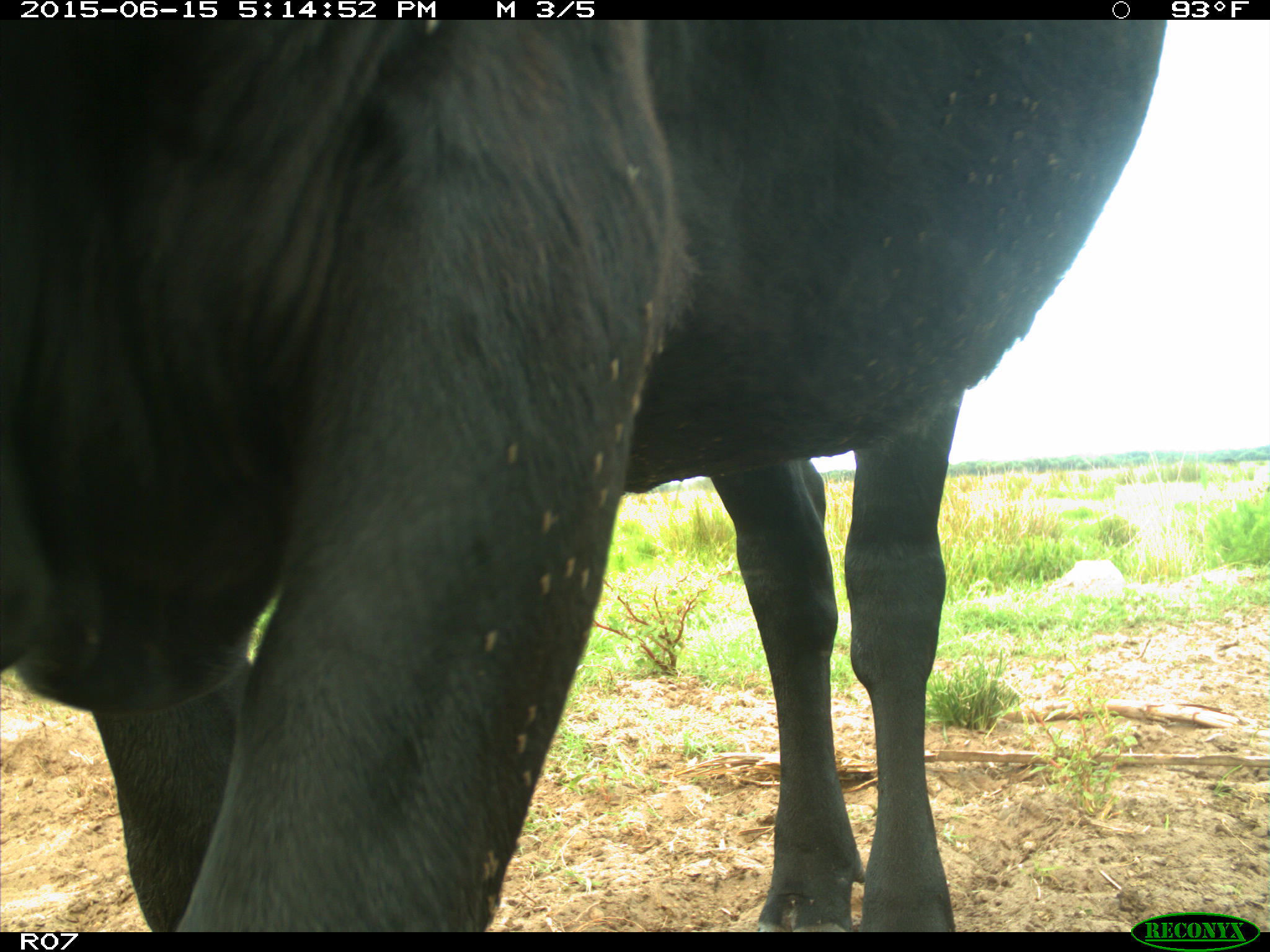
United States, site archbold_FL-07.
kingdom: Animalia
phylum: Chordata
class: Mammalia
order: Artiodactyla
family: Bovidae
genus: Bos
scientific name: Bos taurus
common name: domestic cow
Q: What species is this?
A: Bos taurus (domestic cow).